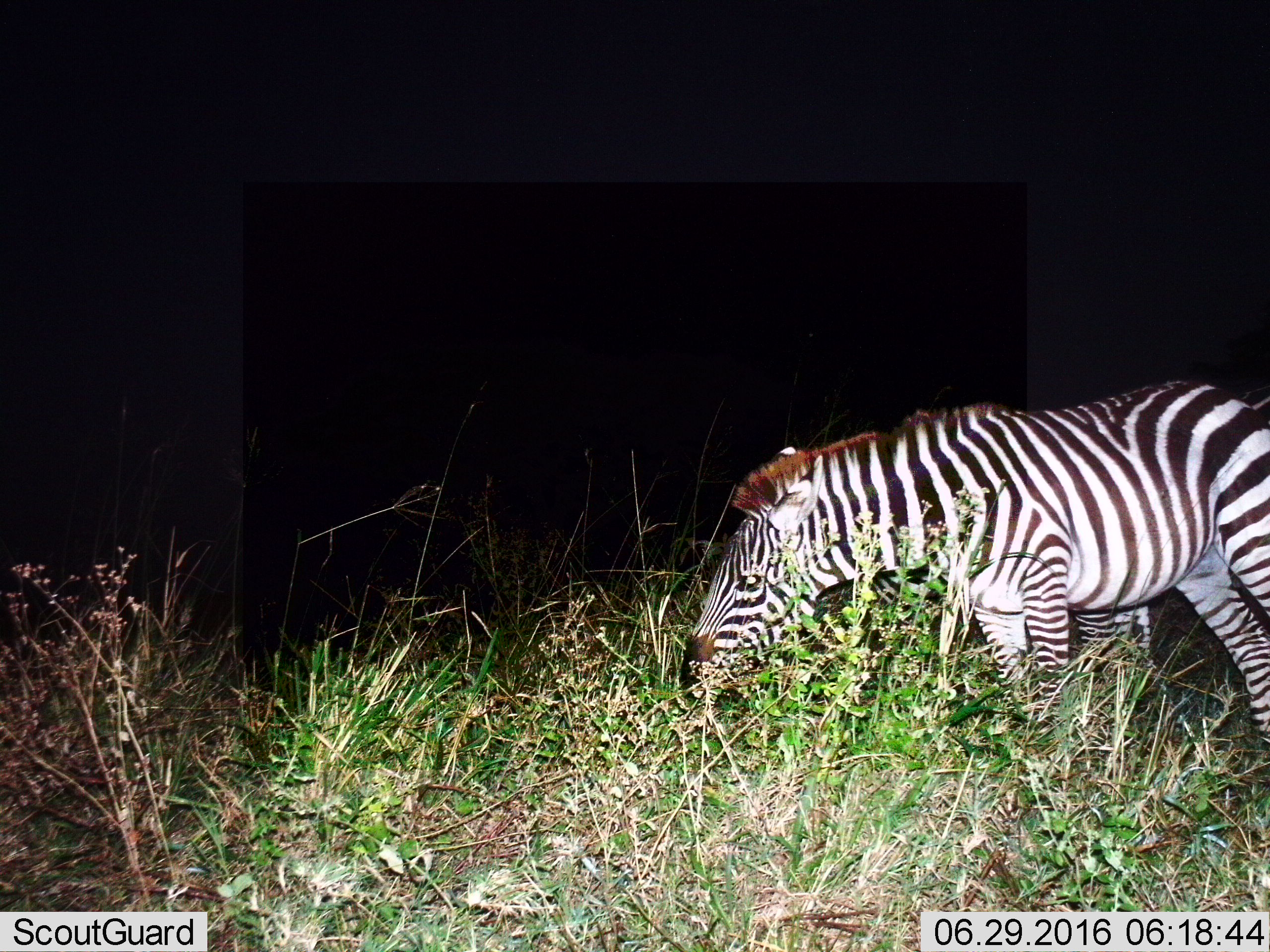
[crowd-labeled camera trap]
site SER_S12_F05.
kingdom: Animalia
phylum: Chordata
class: Mammalia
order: Perissodactyla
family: Equidae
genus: Equus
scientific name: Equus quagga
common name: plains zebra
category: zebraplains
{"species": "zebraplains (plains zebra) (Equus quagga)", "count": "2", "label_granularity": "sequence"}